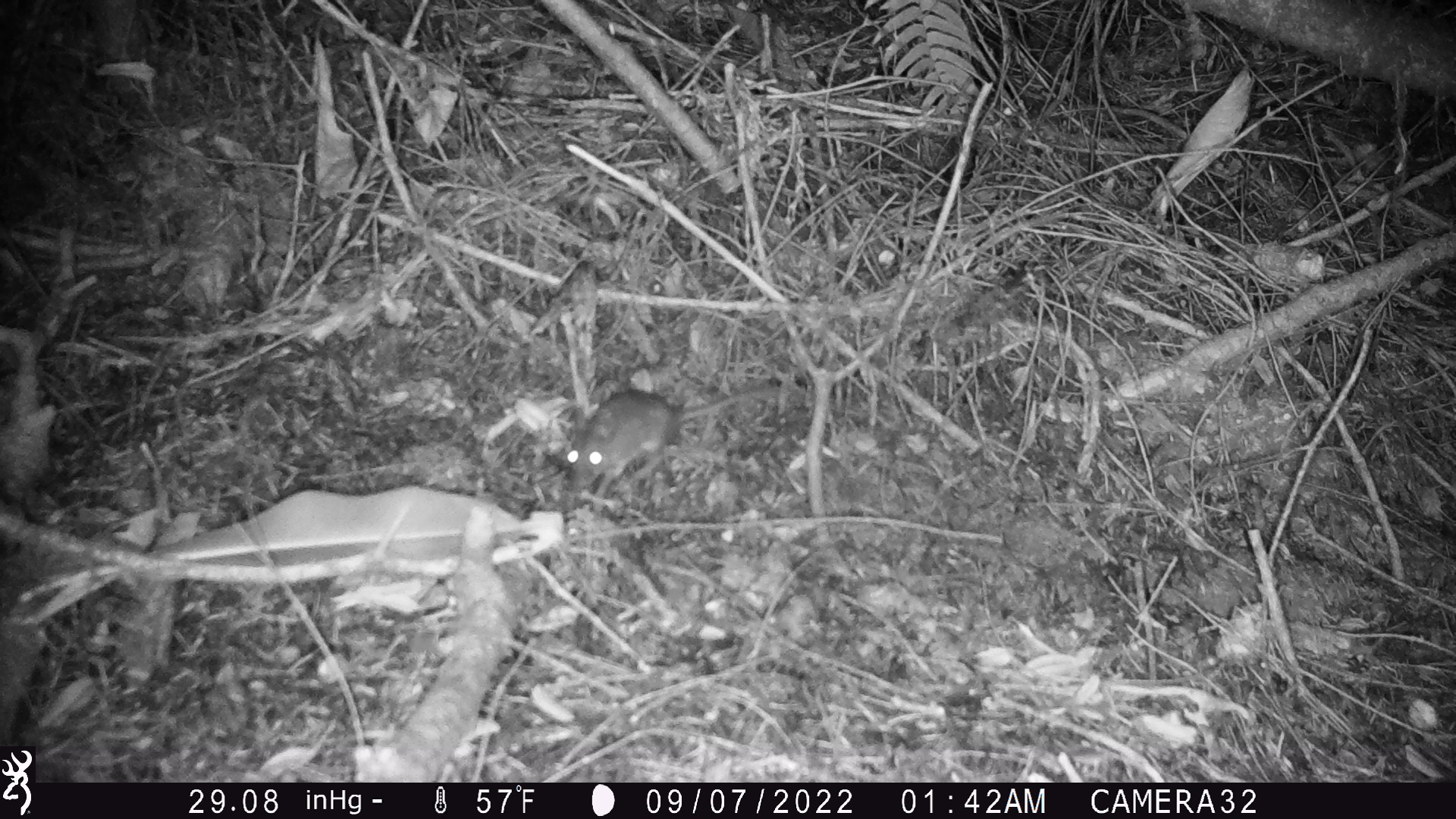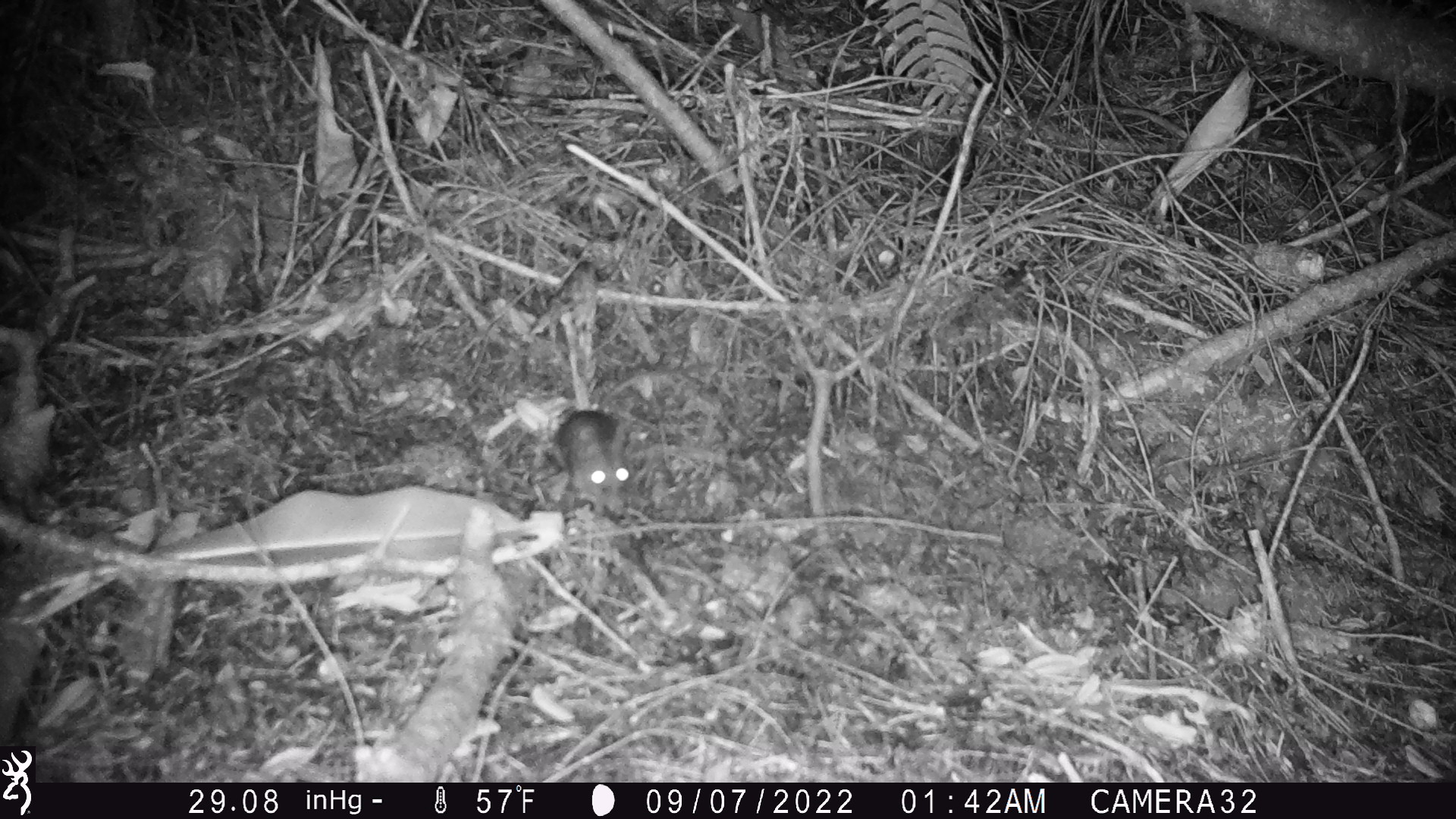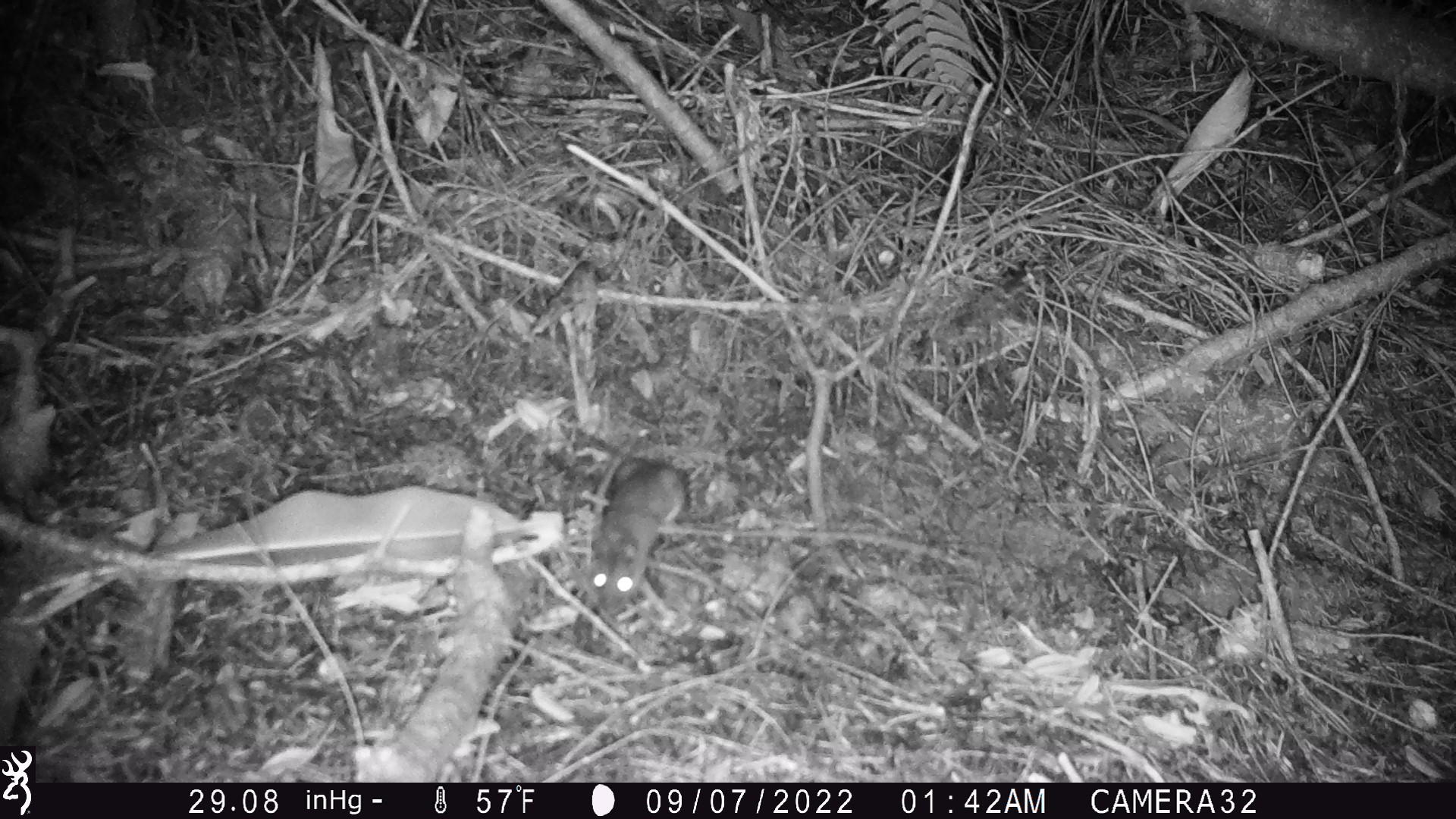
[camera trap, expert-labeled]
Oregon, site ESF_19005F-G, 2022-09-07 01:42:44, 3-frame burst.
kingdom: Animalia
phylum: Chordata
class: Mammalia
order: Rodentia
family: Cricetidae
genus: Neotoma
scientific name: Neotoma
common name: woodrats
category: neotoma species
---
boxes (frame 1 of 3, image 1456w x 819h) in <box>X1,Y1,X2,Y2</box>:
neotoma species: <box>537,370,796,502</box>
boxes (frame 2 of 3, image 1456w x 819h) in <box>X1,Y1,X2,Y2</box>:
neotoma species: <box>555,349,719,520</box>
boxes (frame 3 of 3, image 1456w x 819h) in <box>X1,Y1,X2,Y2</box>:
neotoma species: <box>547,424,713,637</box>